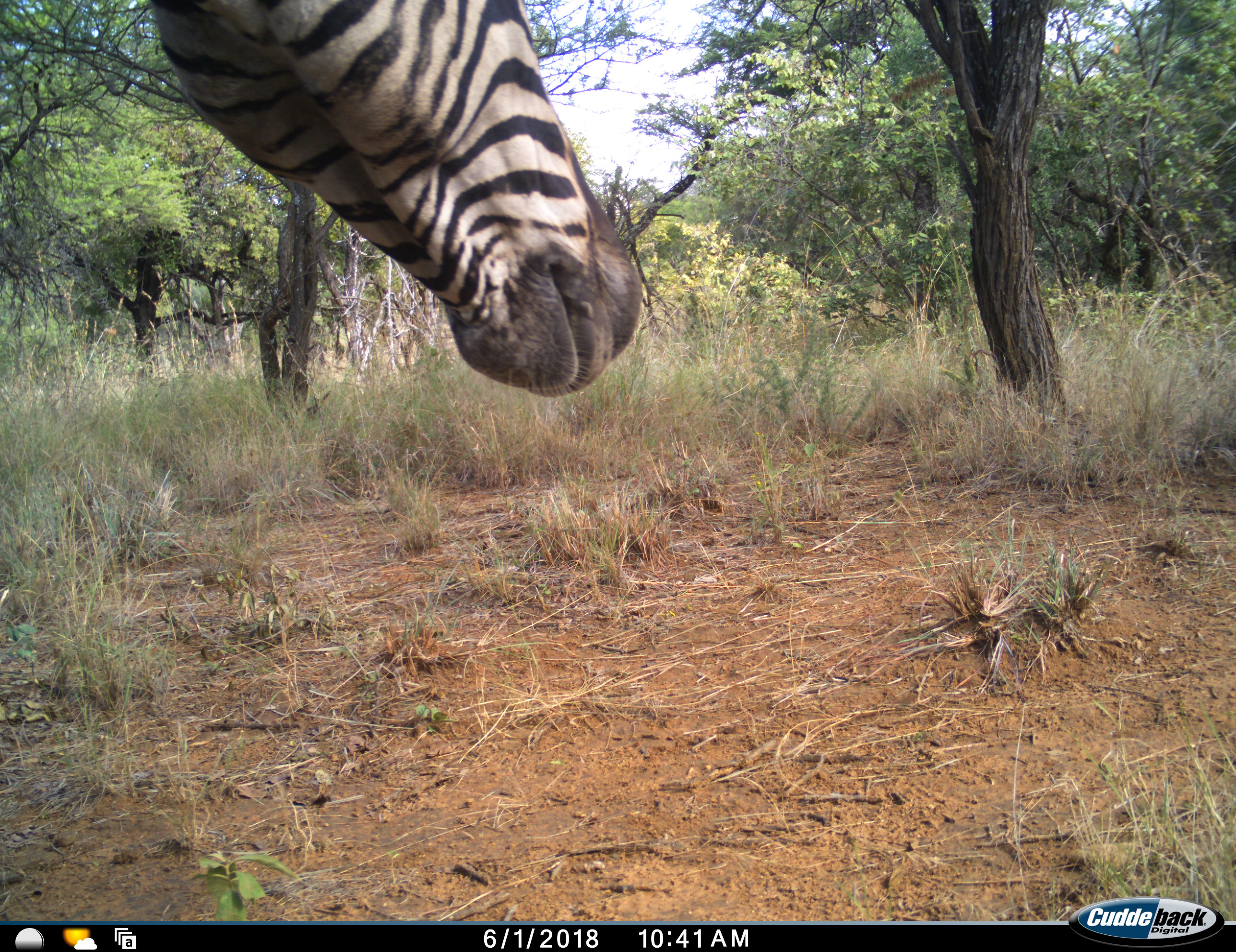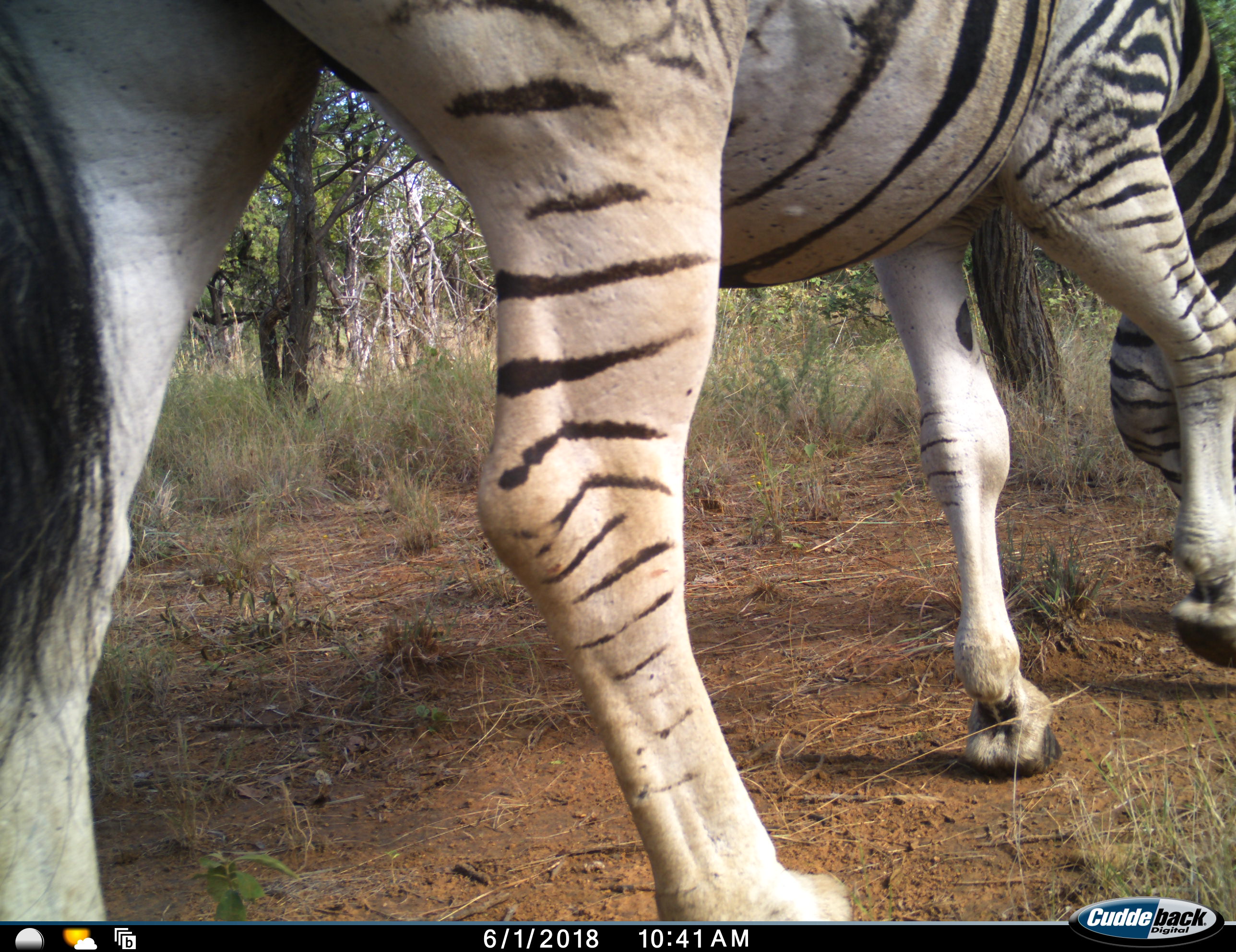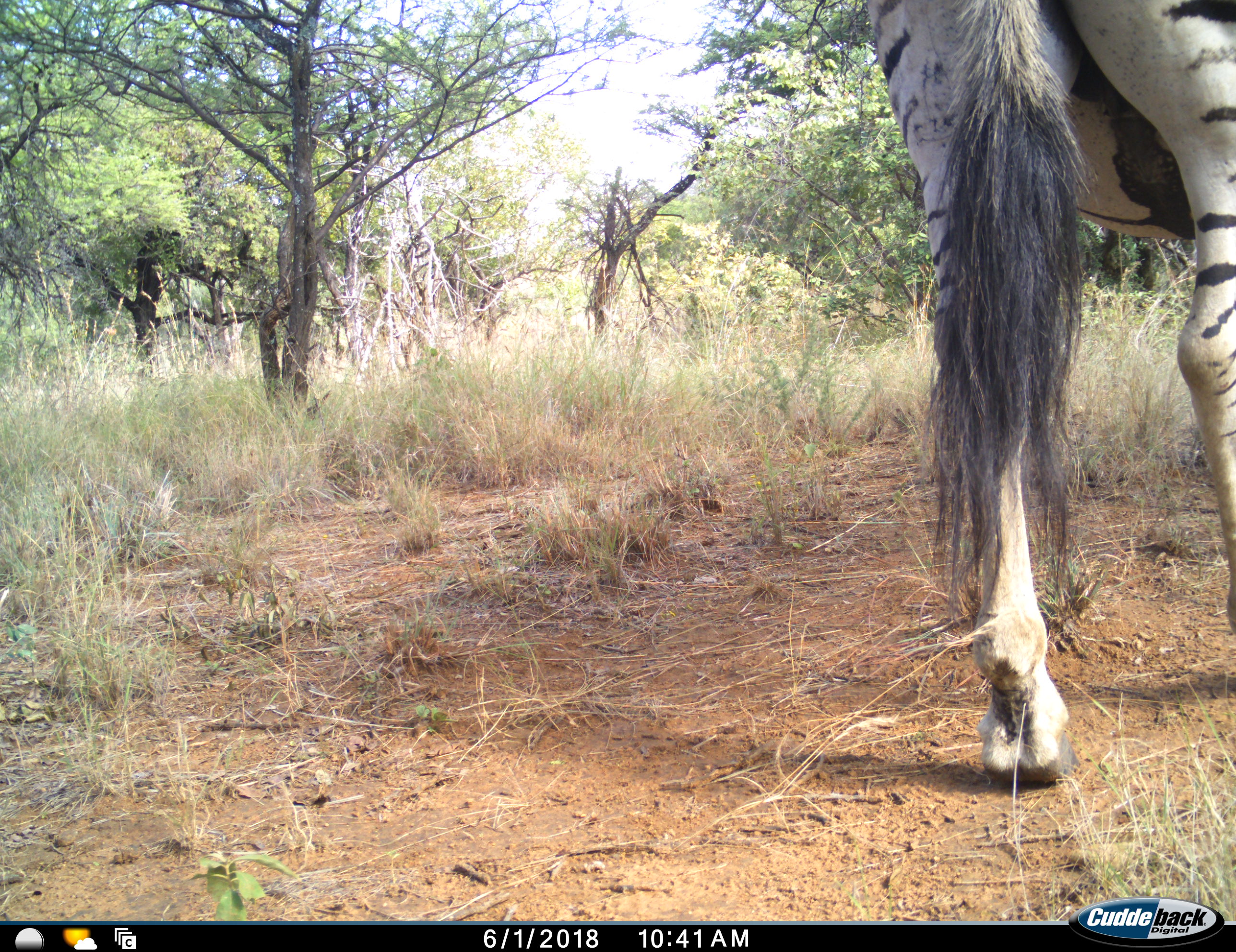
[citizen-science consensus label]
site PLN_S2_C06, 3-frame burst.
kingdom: Animalia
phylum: Chordata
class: Mammalia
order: Perissodactyla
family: Equidae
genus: Equus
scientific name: Equus quagga burchellii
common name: burchell's zebra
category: zebraburchells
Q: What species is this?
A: Zebraburchells (burchell's zebra) (Equus quagga burchellii).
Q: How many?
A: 1.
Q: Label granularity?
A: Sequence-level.